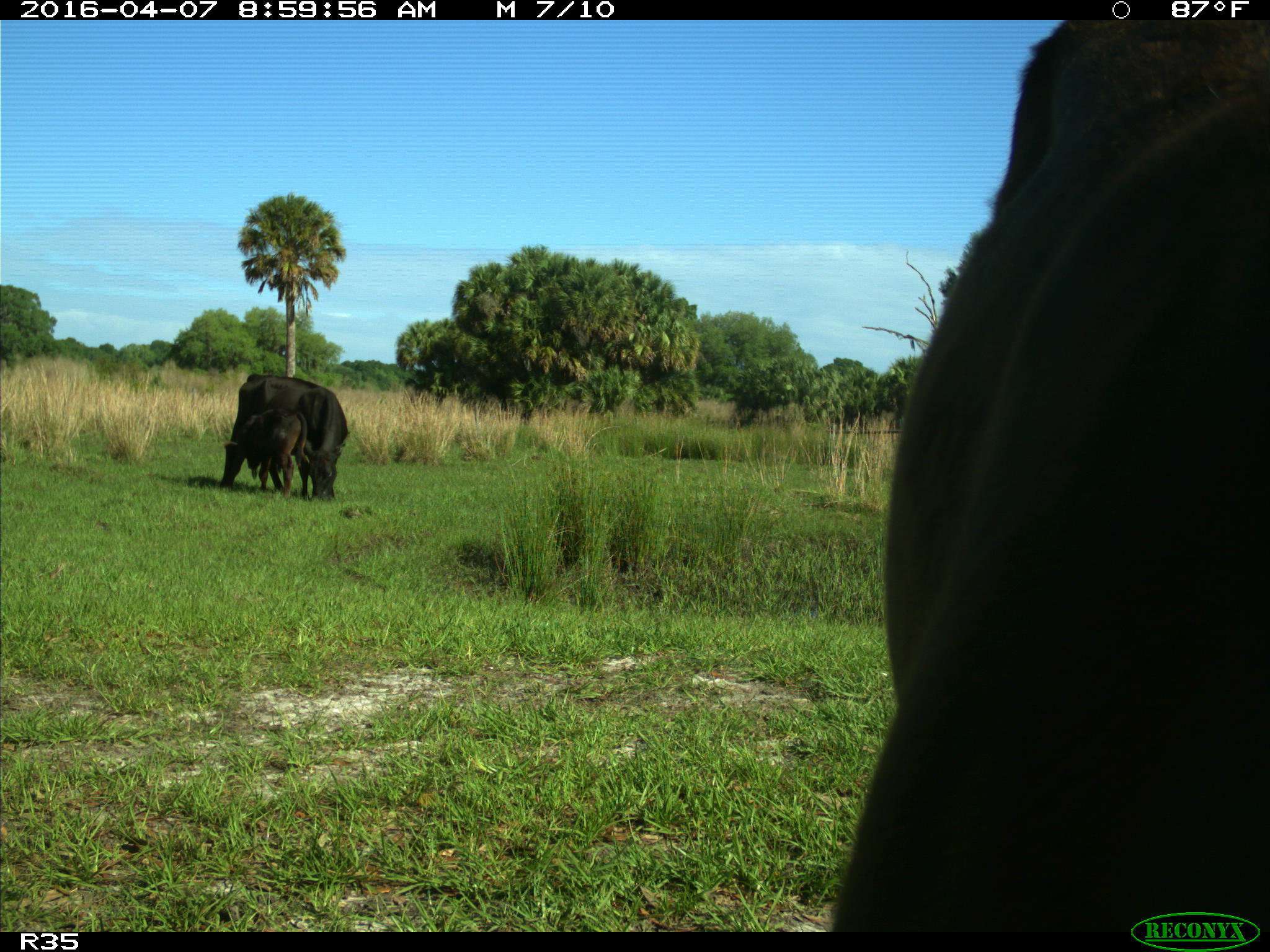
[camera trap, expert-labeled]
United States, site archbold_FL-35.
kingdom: Animalia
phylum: Chordata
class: Mammalia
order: Artiodactyla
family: Bovidae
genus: Bos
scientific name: Bos taurus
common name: domestic cow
Bos taurus (domestic cow).